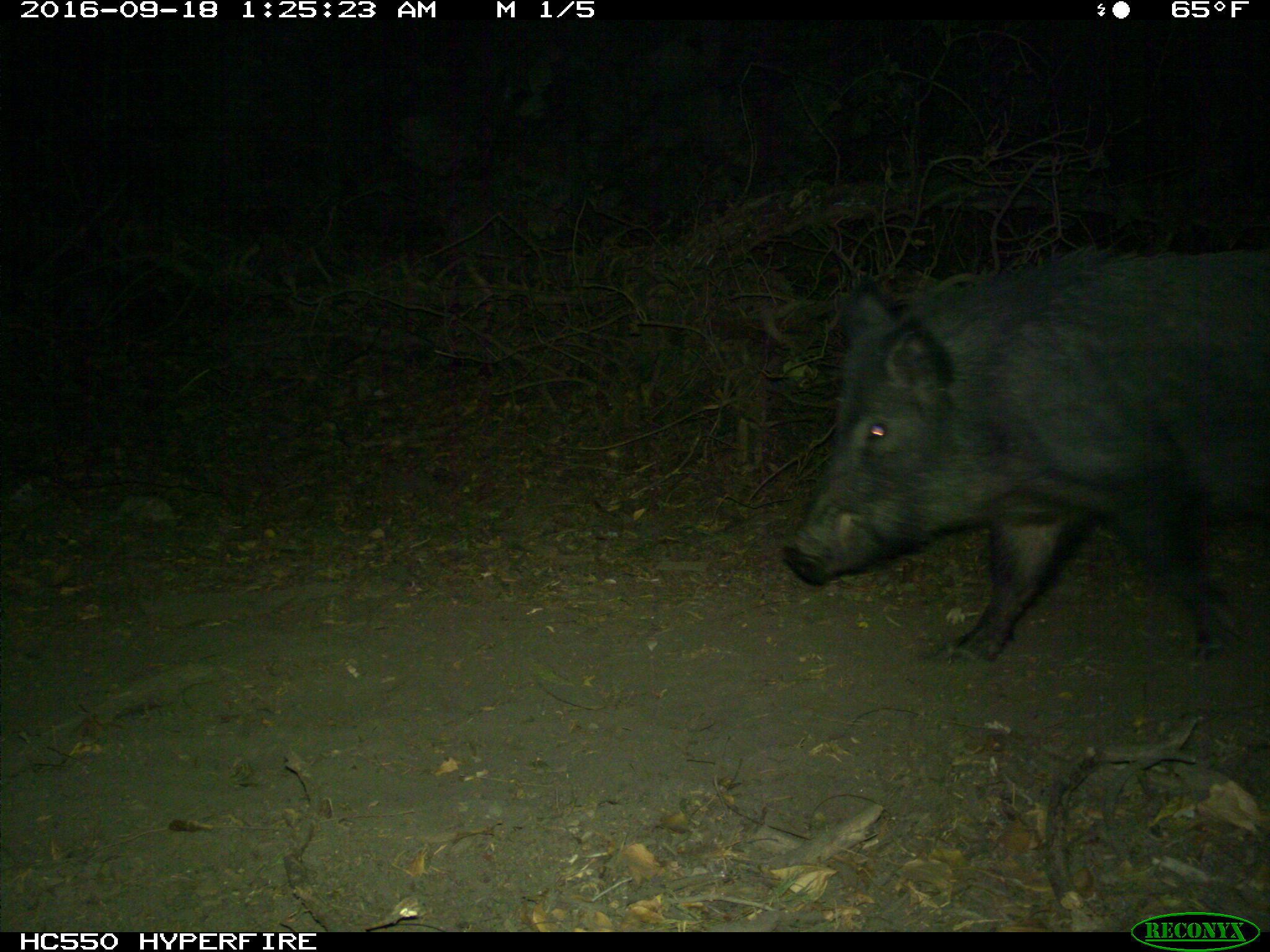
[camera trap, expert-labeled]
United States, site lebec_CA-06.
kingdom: Animalia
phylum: Chordata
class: Mammalia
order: Artiodactyla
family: Suidae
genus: Sus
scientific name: Sus scrofa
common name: wild boar